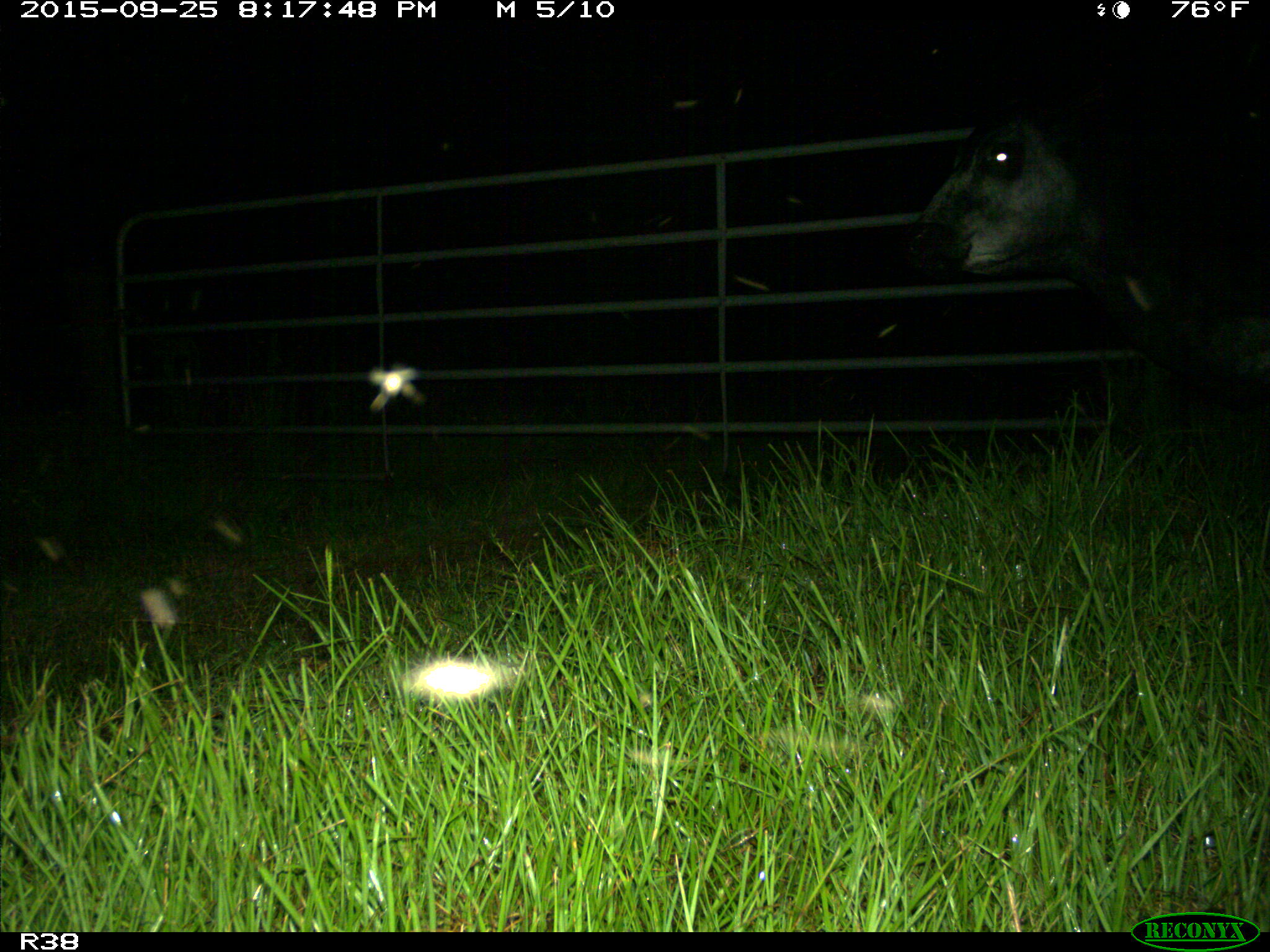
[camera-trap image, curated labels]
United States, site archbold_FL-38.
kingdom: Animalia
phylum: Chordata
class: Mammalia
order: Artiodactyla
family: Bovidae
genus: Bos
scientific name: Bos taurus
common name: domestic cow